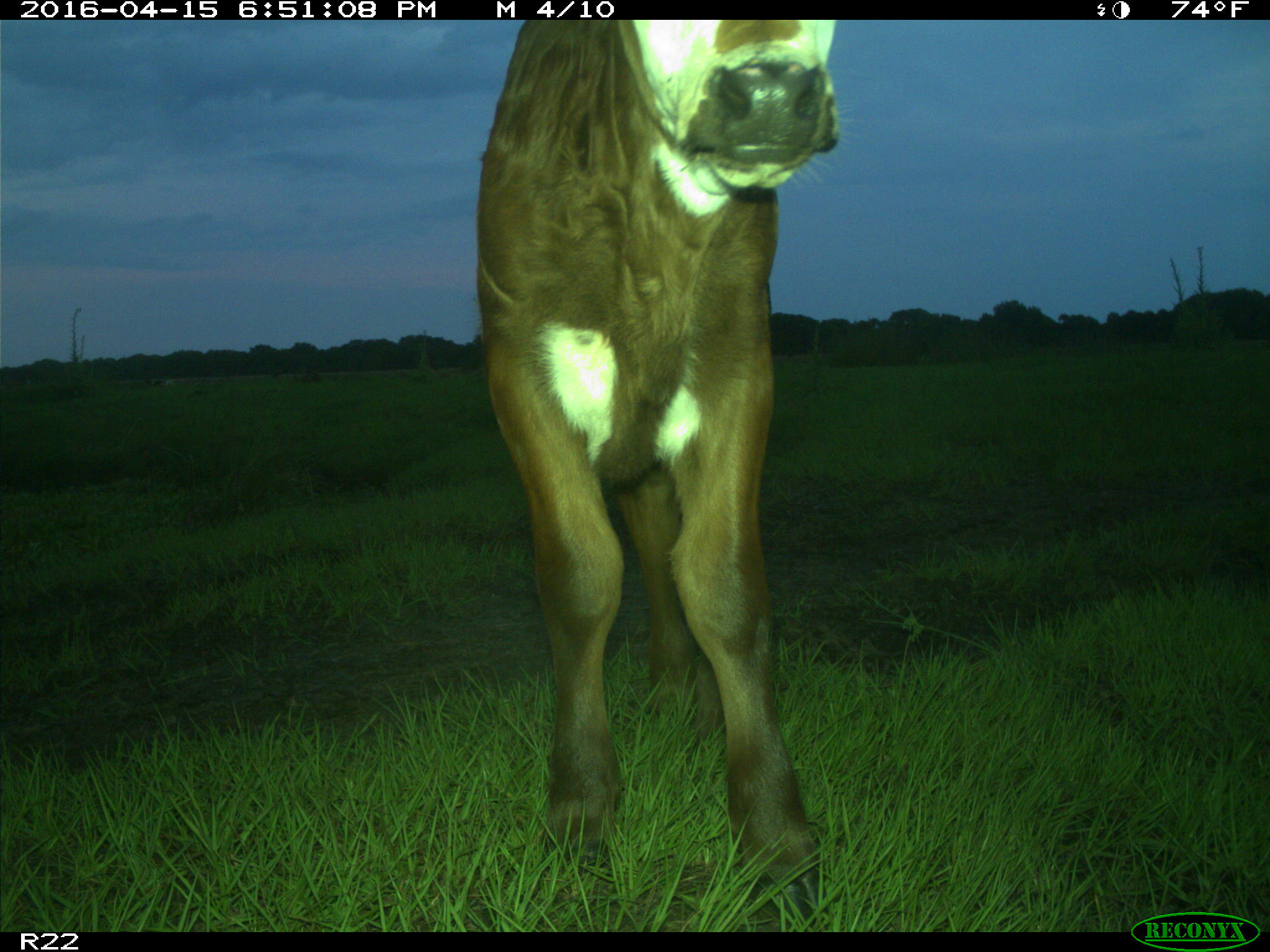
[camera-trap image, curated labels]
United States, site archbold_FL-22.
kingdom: Animalia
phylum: Chordata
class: Mammalia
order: Artiodactyla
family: Bovidae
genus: Bos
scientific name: Bos taurus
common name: domestic cow